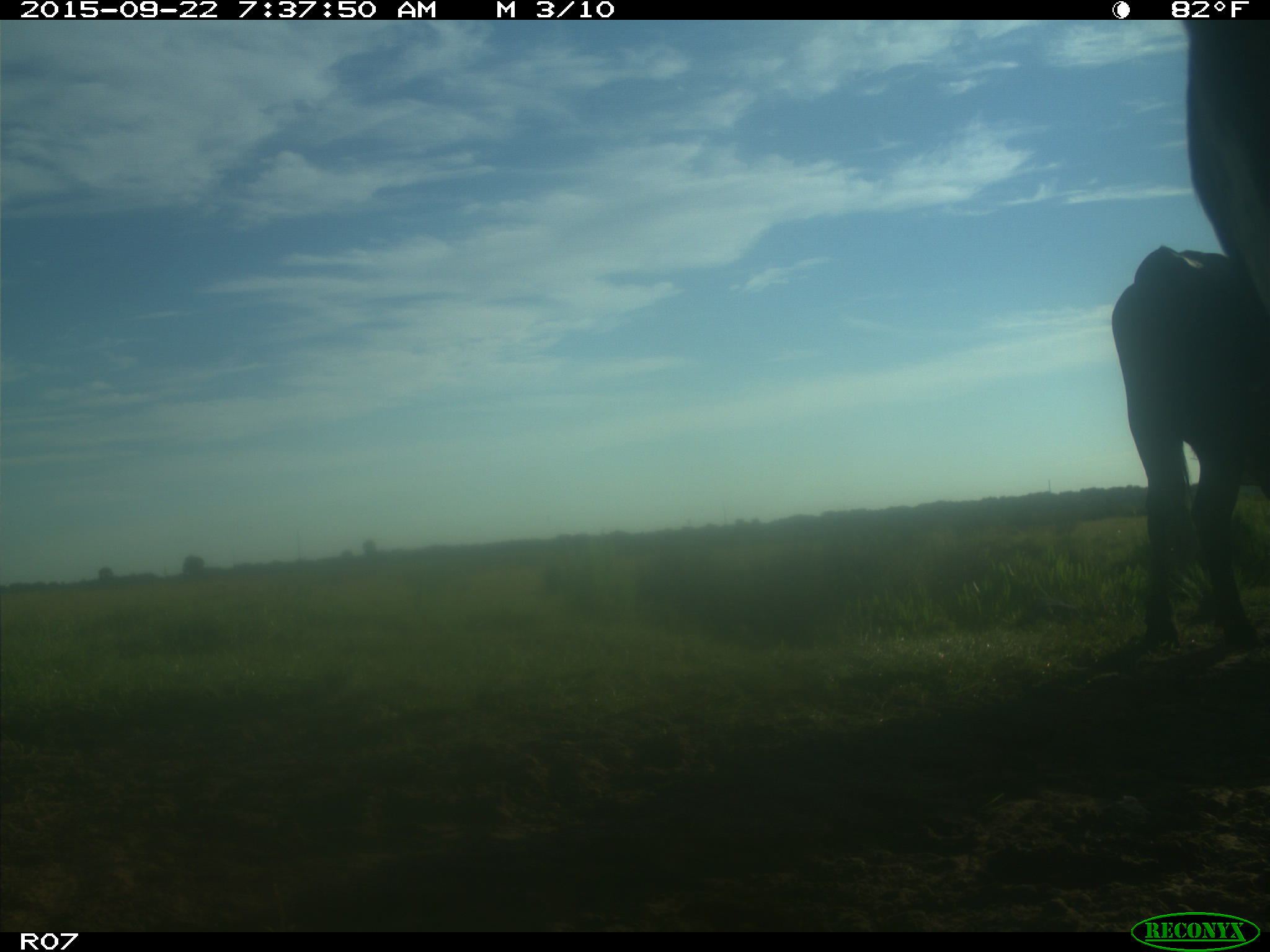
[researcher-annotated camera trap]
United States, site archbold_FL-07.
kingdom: Animalia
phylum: Chordata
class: Mammalia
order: Artiodactyla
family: Bovidae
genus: Bos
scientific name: Bos taurus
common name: domestic cow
Bos taurus (domestic cow).